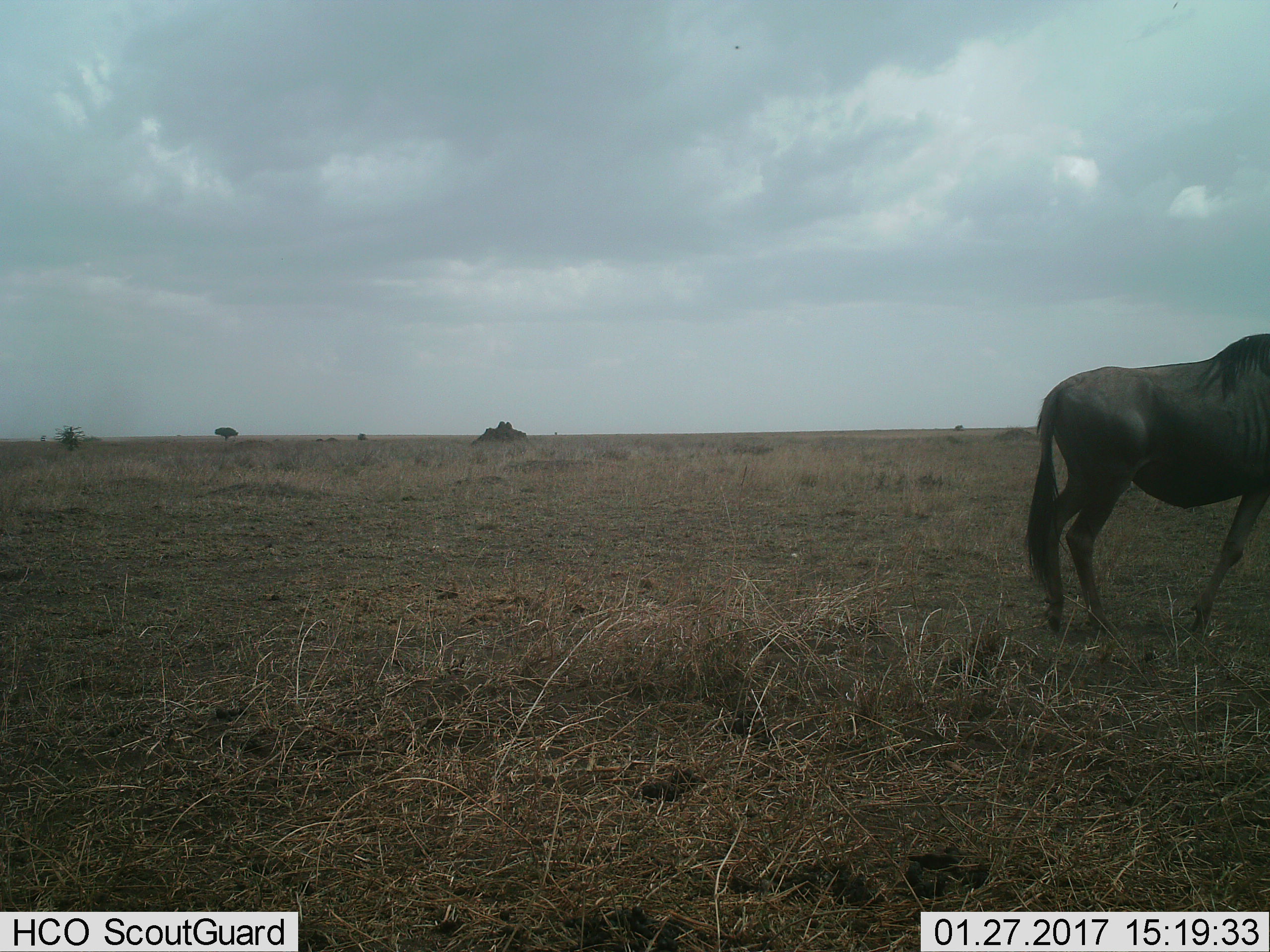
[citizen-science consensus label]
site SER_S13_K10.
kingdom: Animalia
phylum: Chordata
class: Mammalia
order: Artiodactyla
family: Bovidae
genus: Connochaetes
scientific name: Connochaetes taurinus taurinus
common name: blue wildebeest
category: wildebeestblue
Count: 1.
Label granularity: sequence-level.